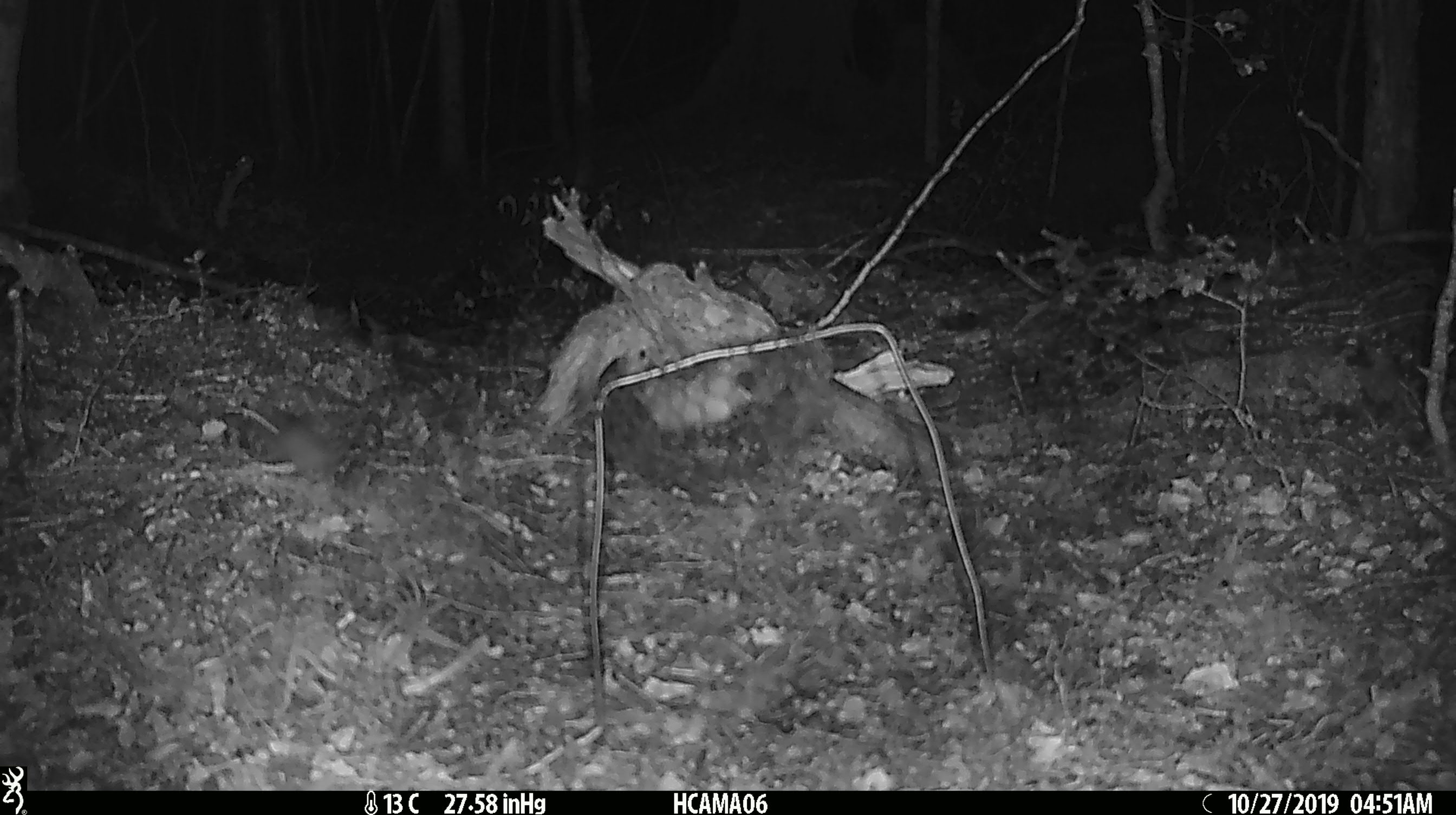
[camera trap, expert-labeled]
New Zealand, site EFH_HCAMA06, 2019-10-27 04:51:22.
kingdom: Animalia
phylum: Chordata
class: Mammalia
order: Rodentia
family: Muridae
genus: Mus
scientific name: Mus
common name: mouse